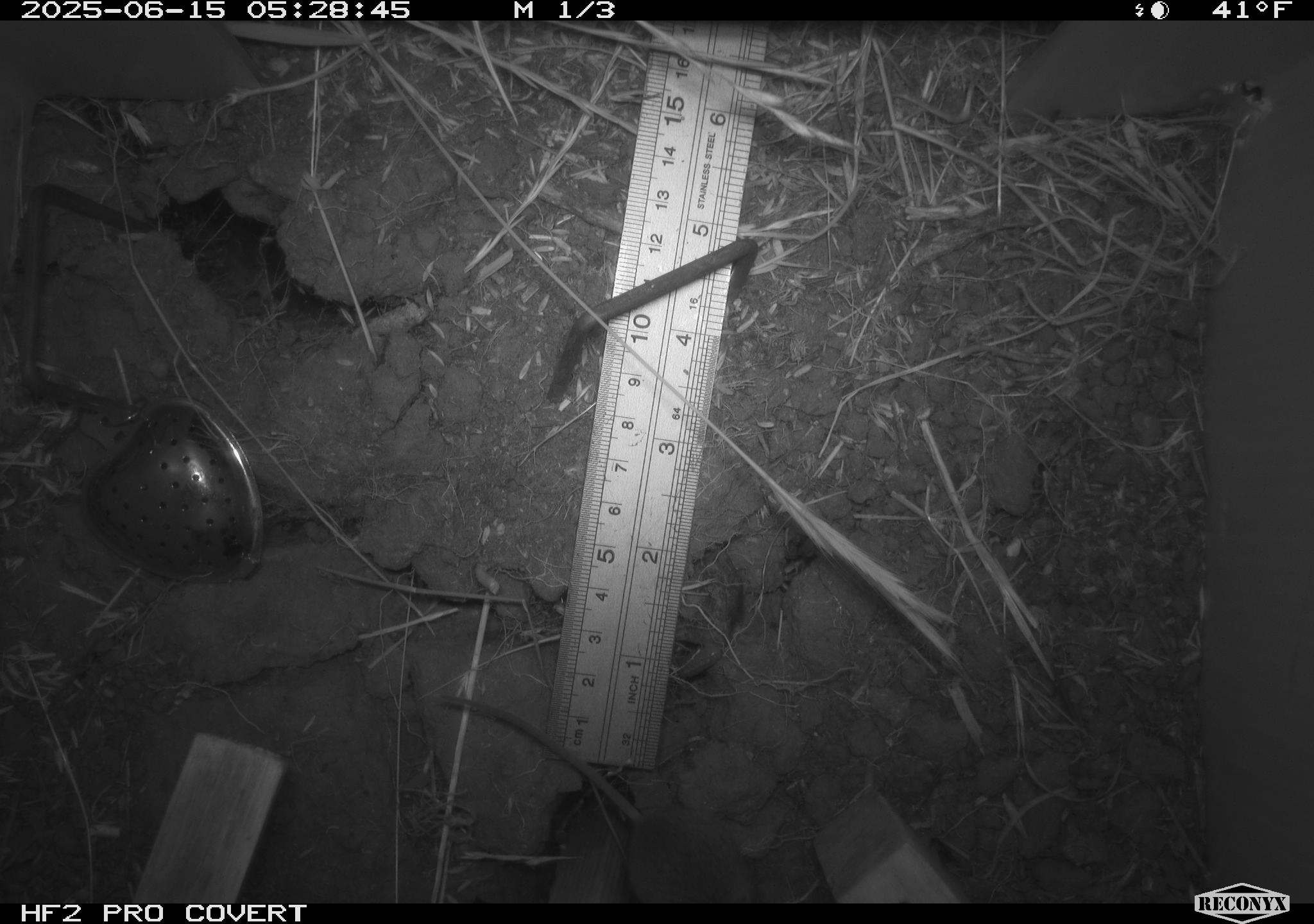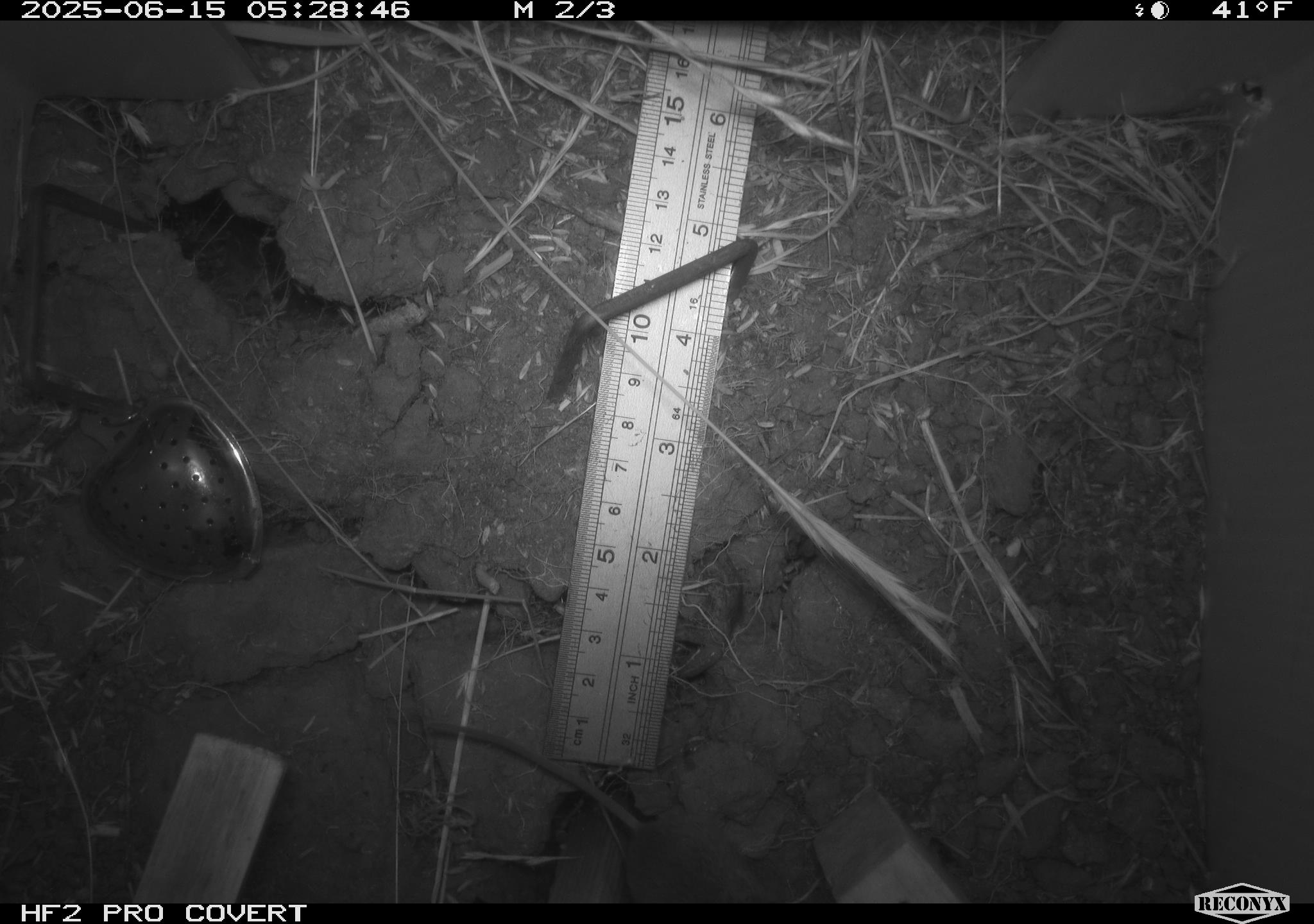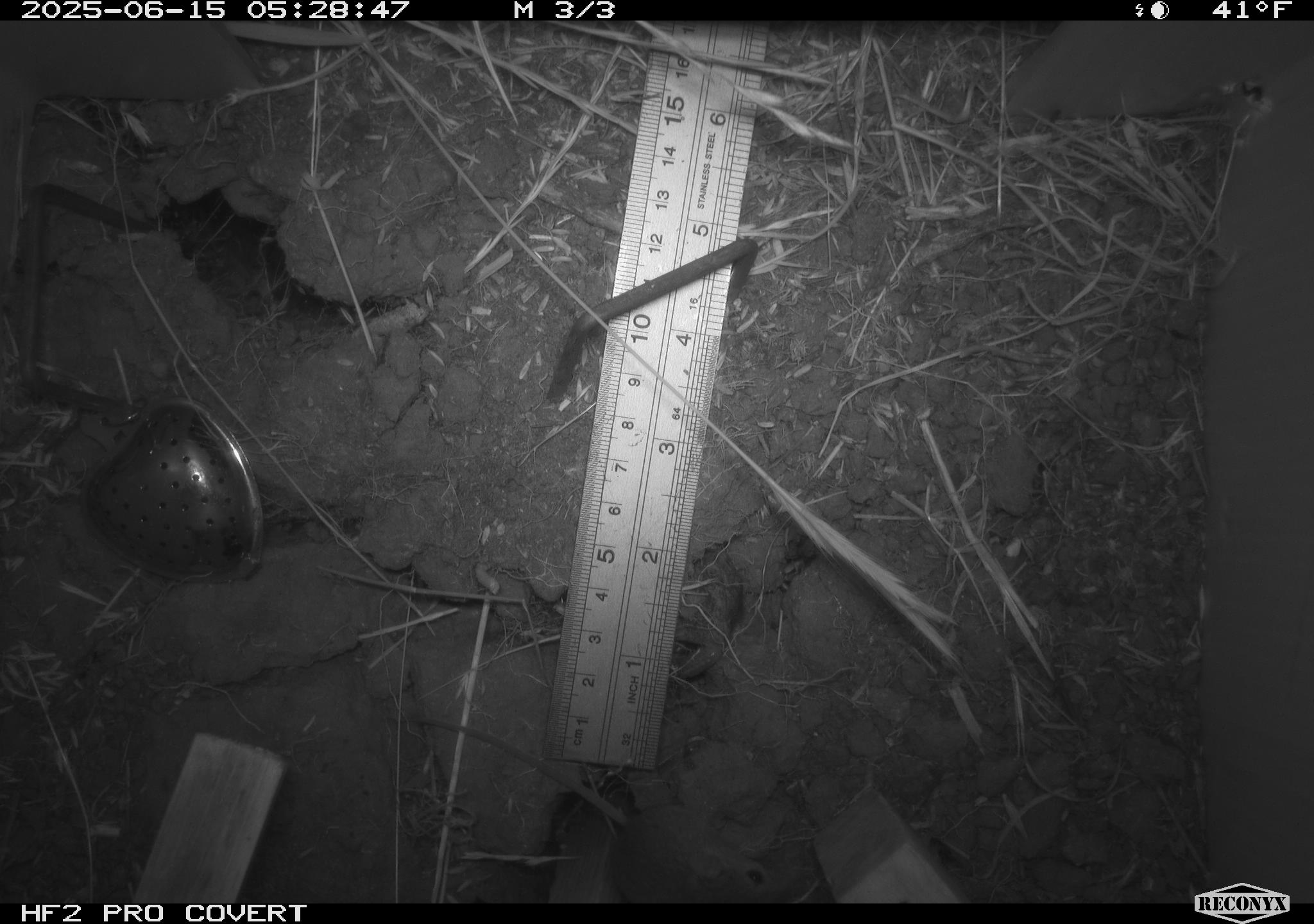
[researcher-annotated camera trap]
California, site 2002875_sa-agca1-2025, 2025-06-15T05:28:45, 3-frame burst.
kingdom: Animalia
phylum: Chordata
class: Mammalia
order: Rodentia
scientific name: Rodentia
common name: mouse species